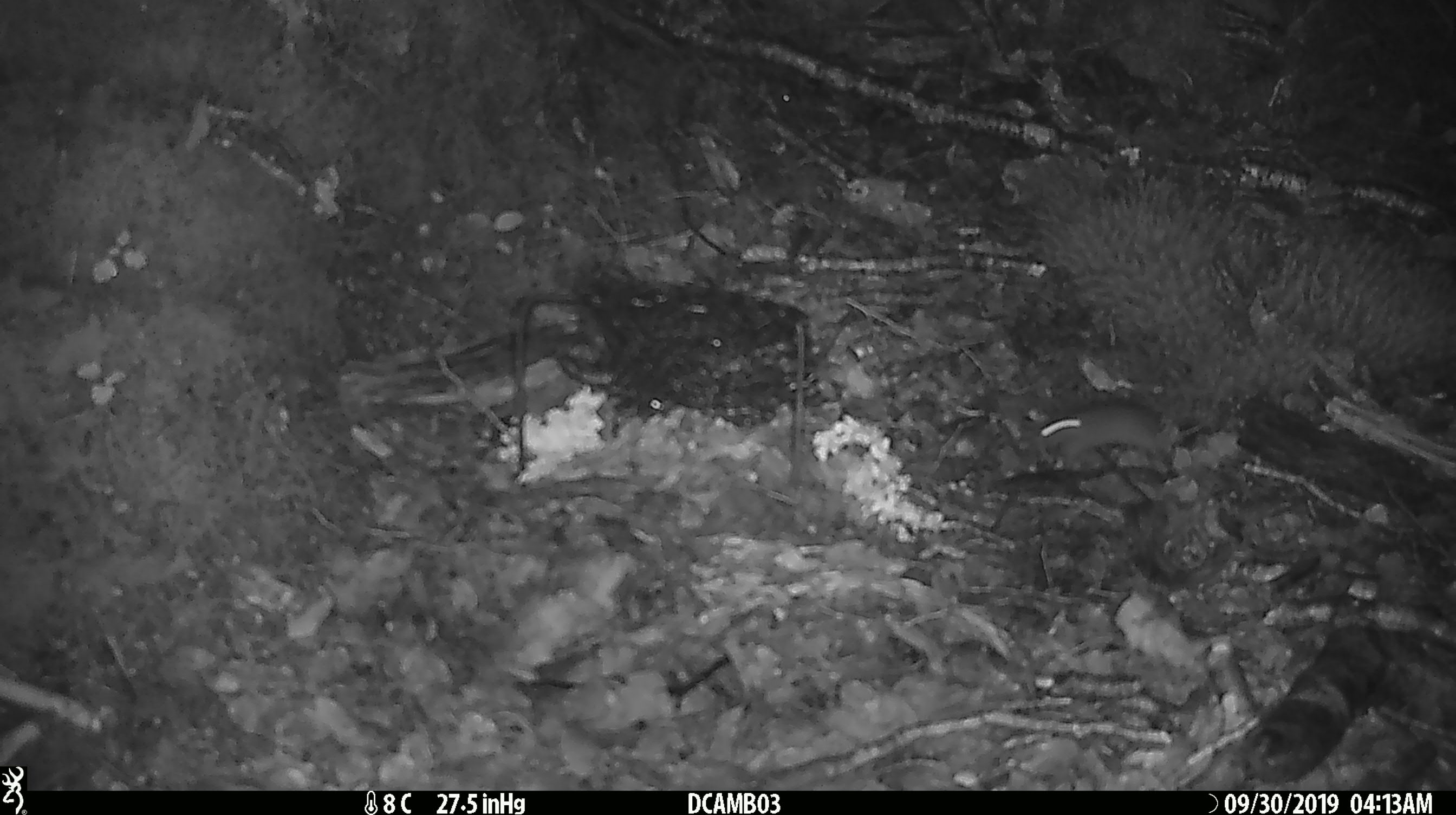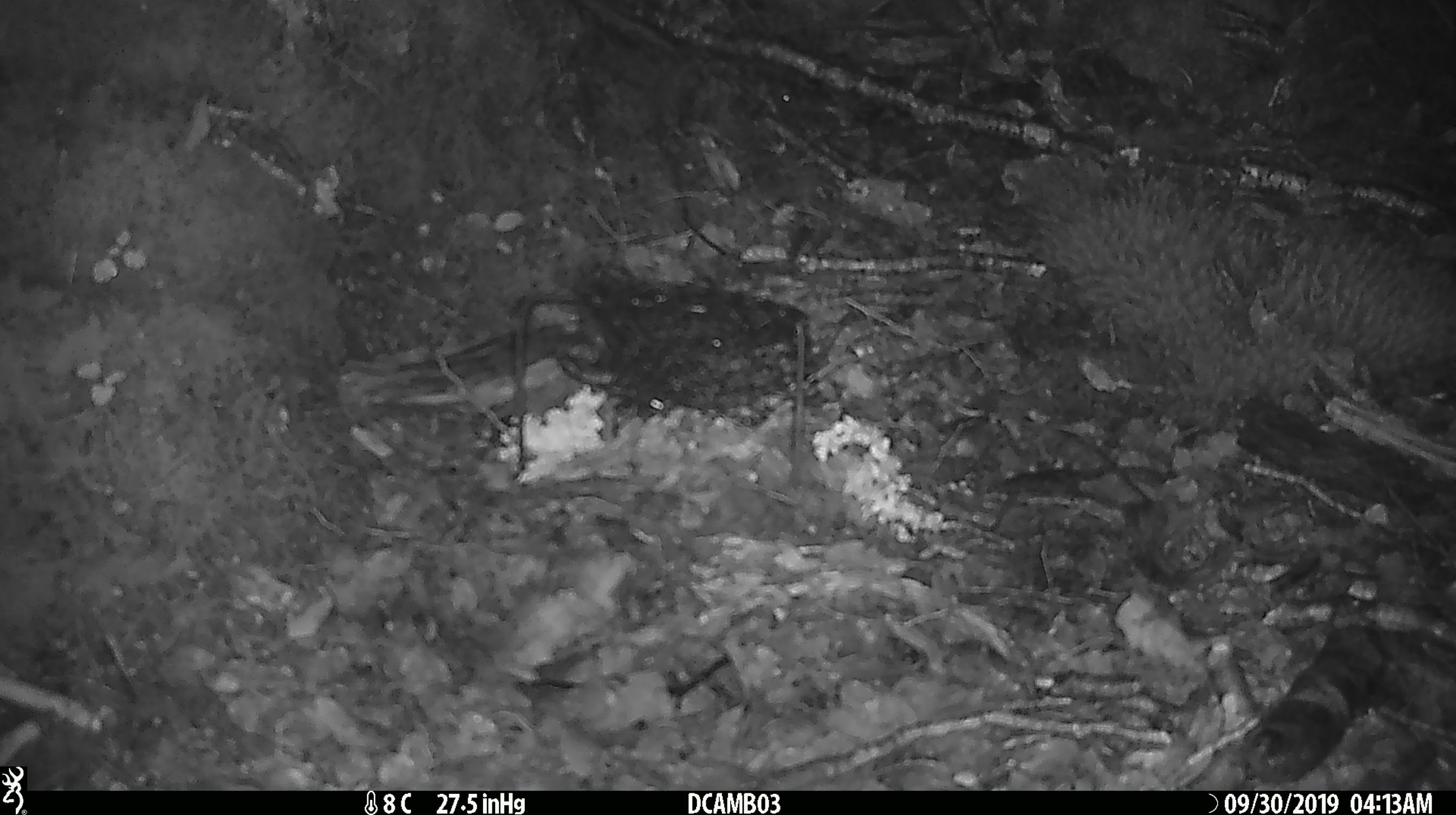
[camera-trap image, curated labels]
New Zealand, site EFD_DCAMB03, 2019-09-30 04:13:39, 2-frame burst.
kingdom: Animalia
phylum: Chordata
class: Mammalia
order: Rodentia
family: Muridae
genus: Mus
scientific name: Mus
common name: mouse